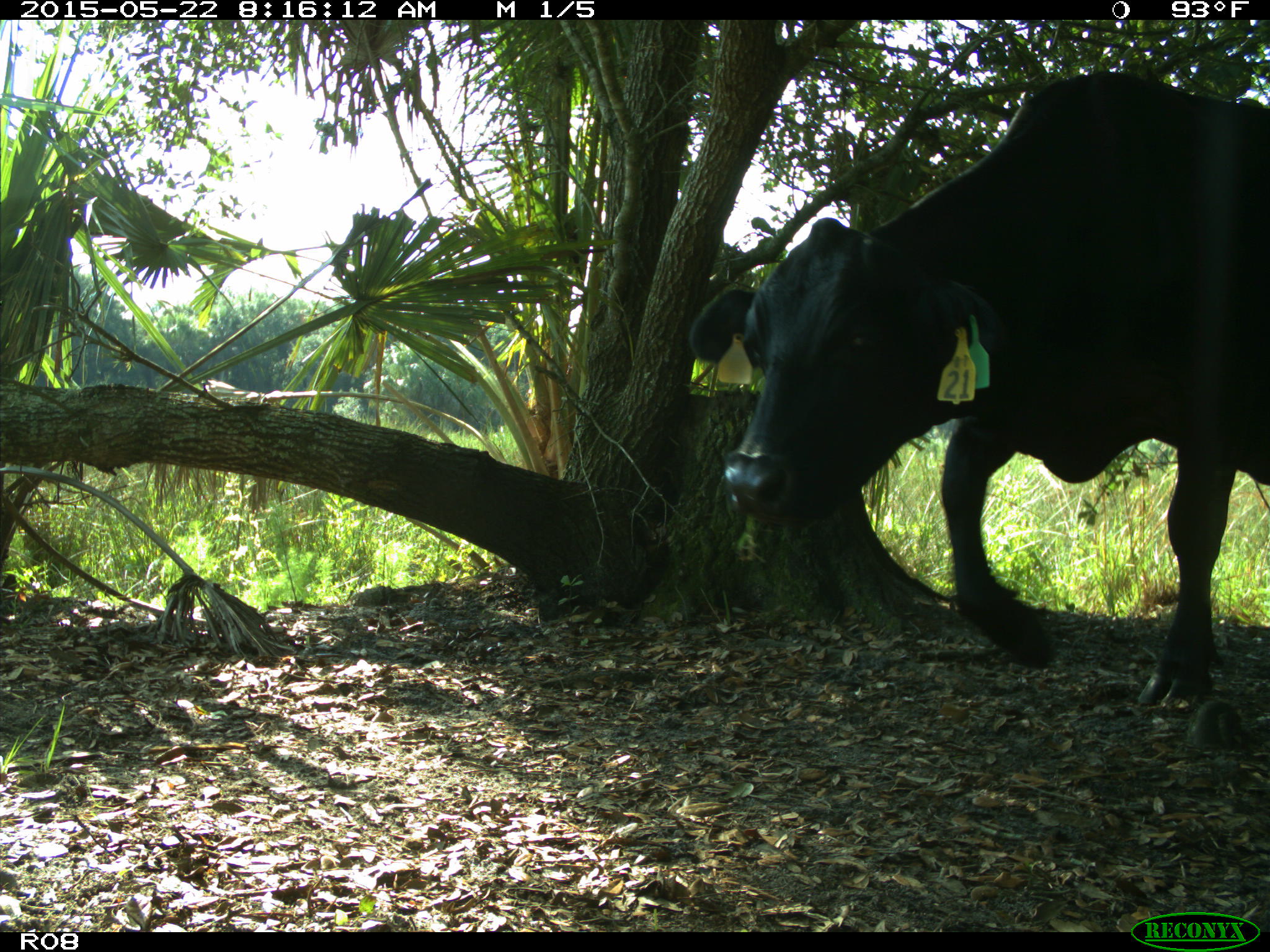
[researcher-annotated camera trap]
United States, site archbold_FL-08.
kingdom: Animalia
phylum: Chordata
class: Mammalia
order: Artiodactyla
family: Bovidae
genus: Bos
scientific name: Bos taurus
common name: domestic cow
Bos taurus (domestic cow).